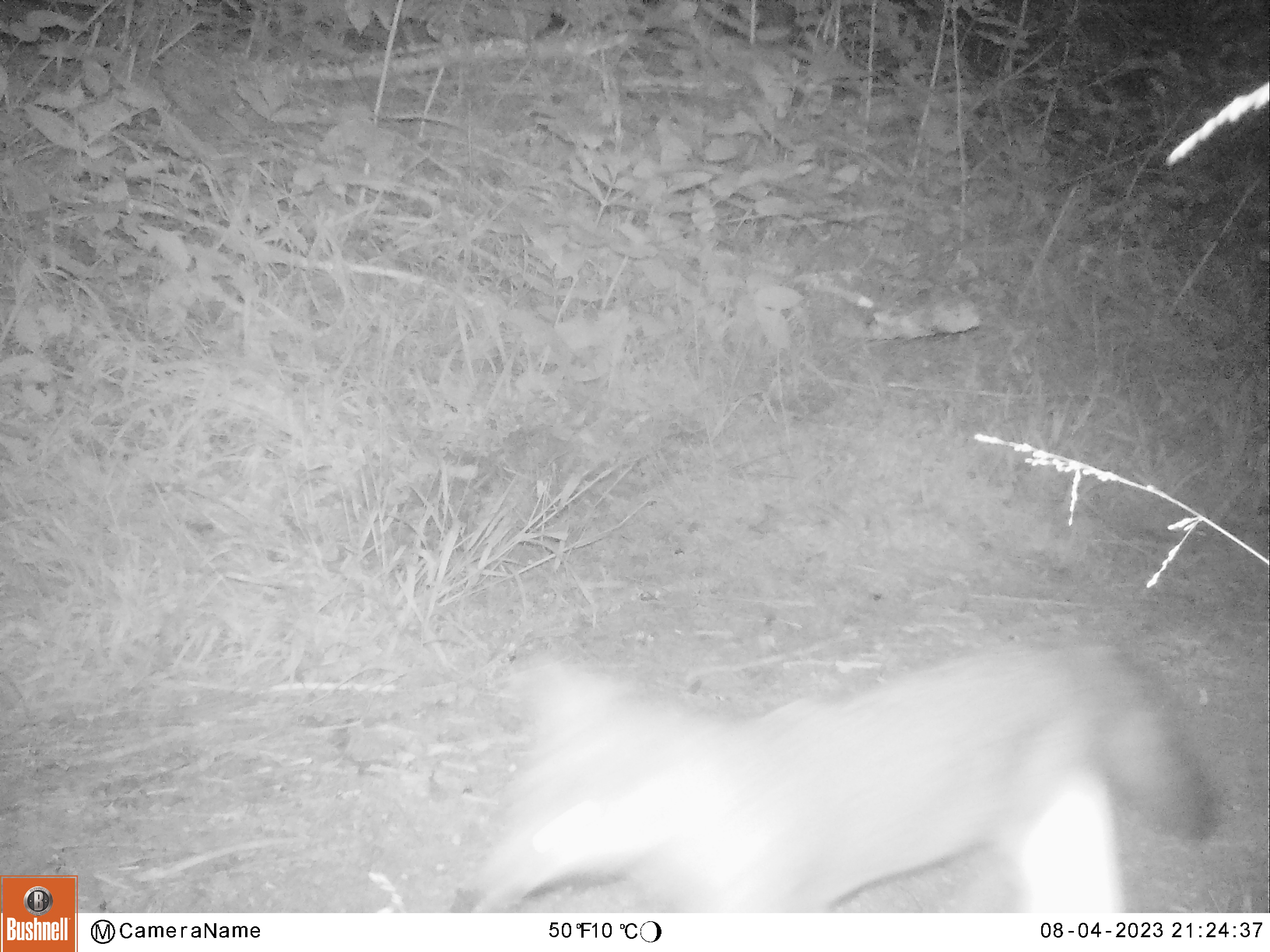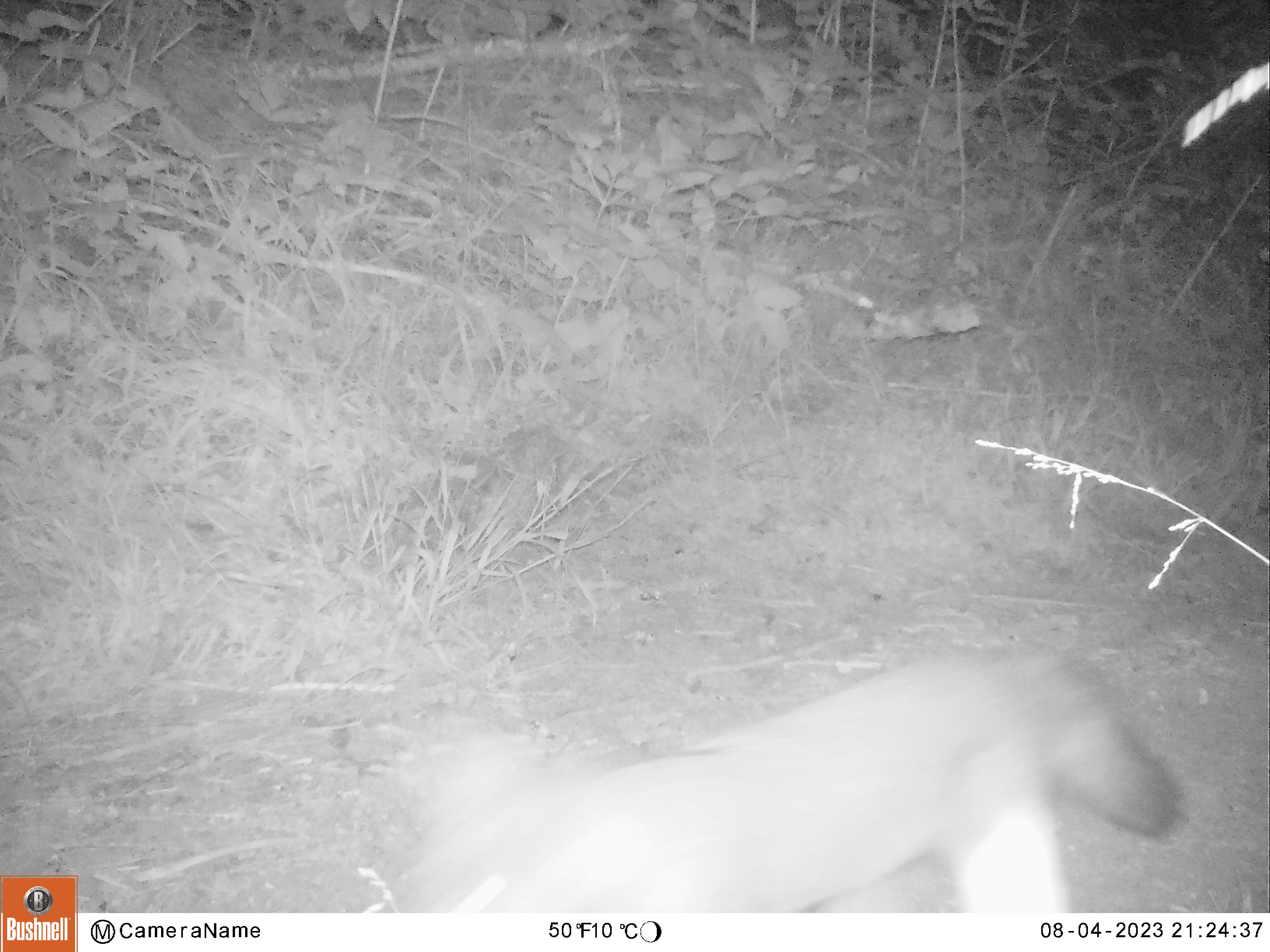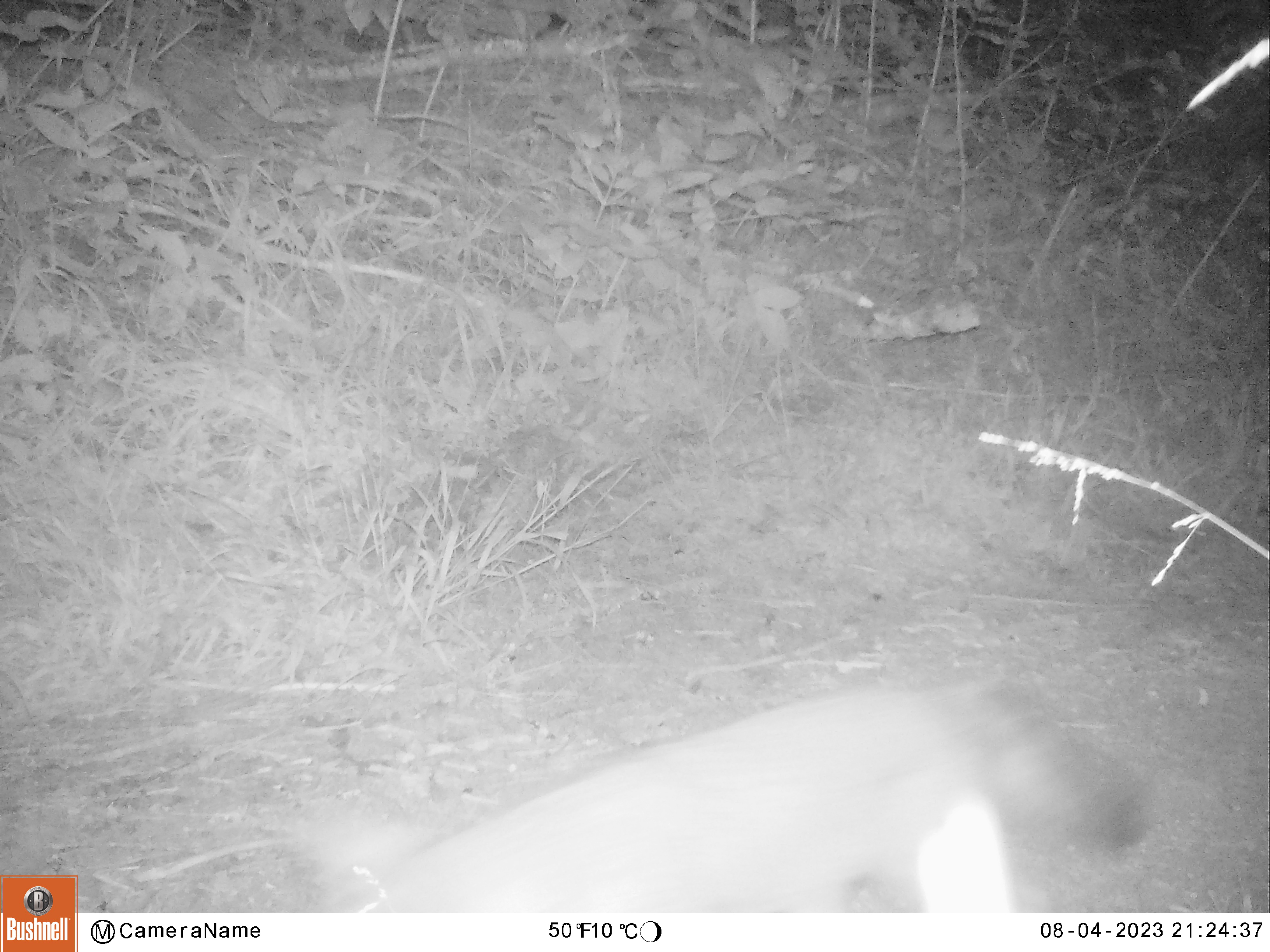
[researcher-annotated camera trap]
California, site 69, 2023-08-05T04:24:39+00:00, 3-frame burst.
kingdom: Animalia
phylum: Chordata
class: Mammalia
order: Carnivora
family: Canidae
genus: Urocyon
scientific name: Urocyon cinereoargenteus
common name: gray fox